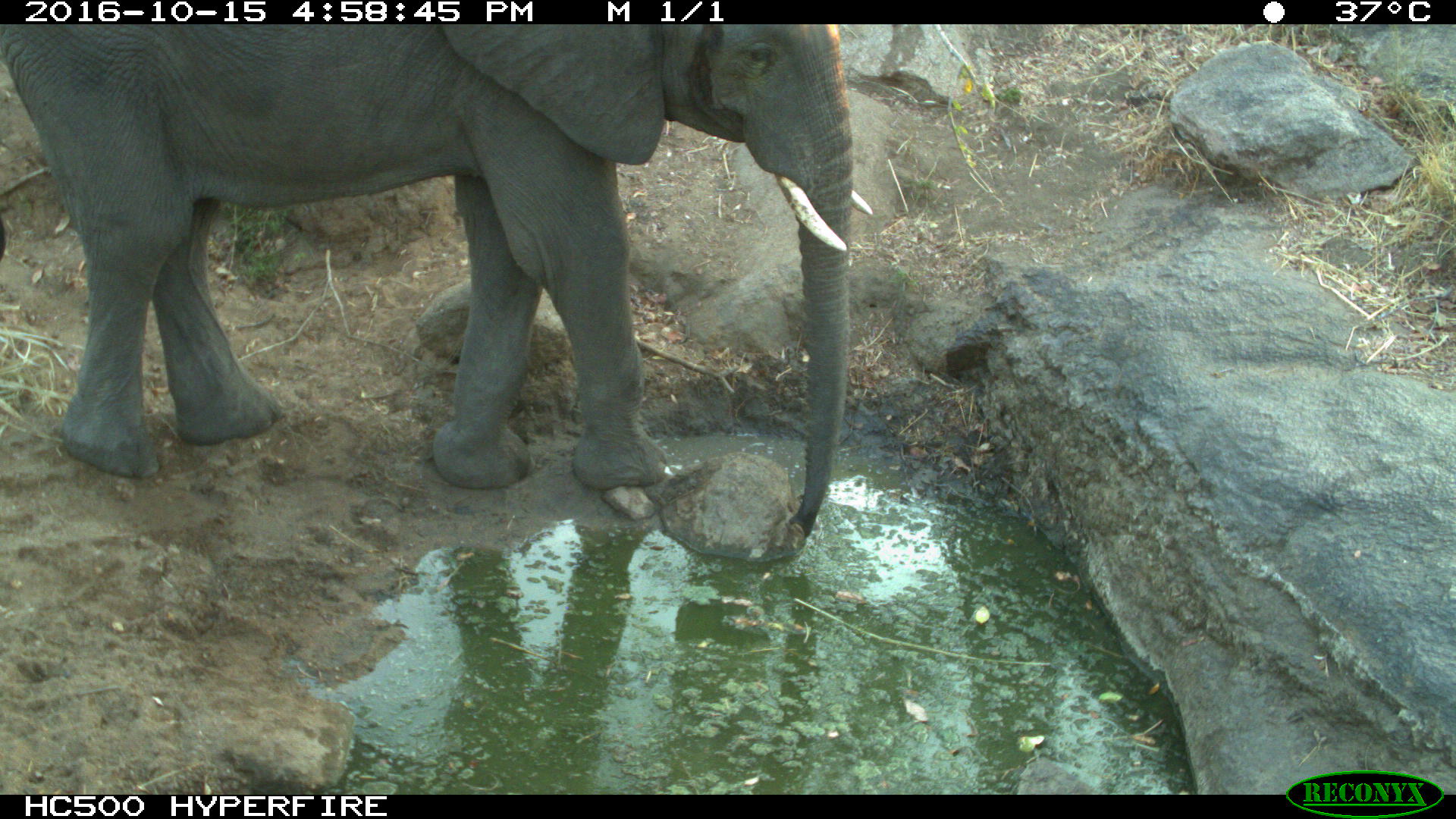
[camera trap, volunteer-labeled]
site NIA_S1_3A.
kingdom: Animalia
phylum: Chordata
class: Mammalia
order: Proboscidea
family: Elephantidae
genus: Loxodonta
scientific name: Loxodonta africana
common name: african bush elephant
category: elephant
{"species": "elephant (african bush elephant) (Loxodonta africana)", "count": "1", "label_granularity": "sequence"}